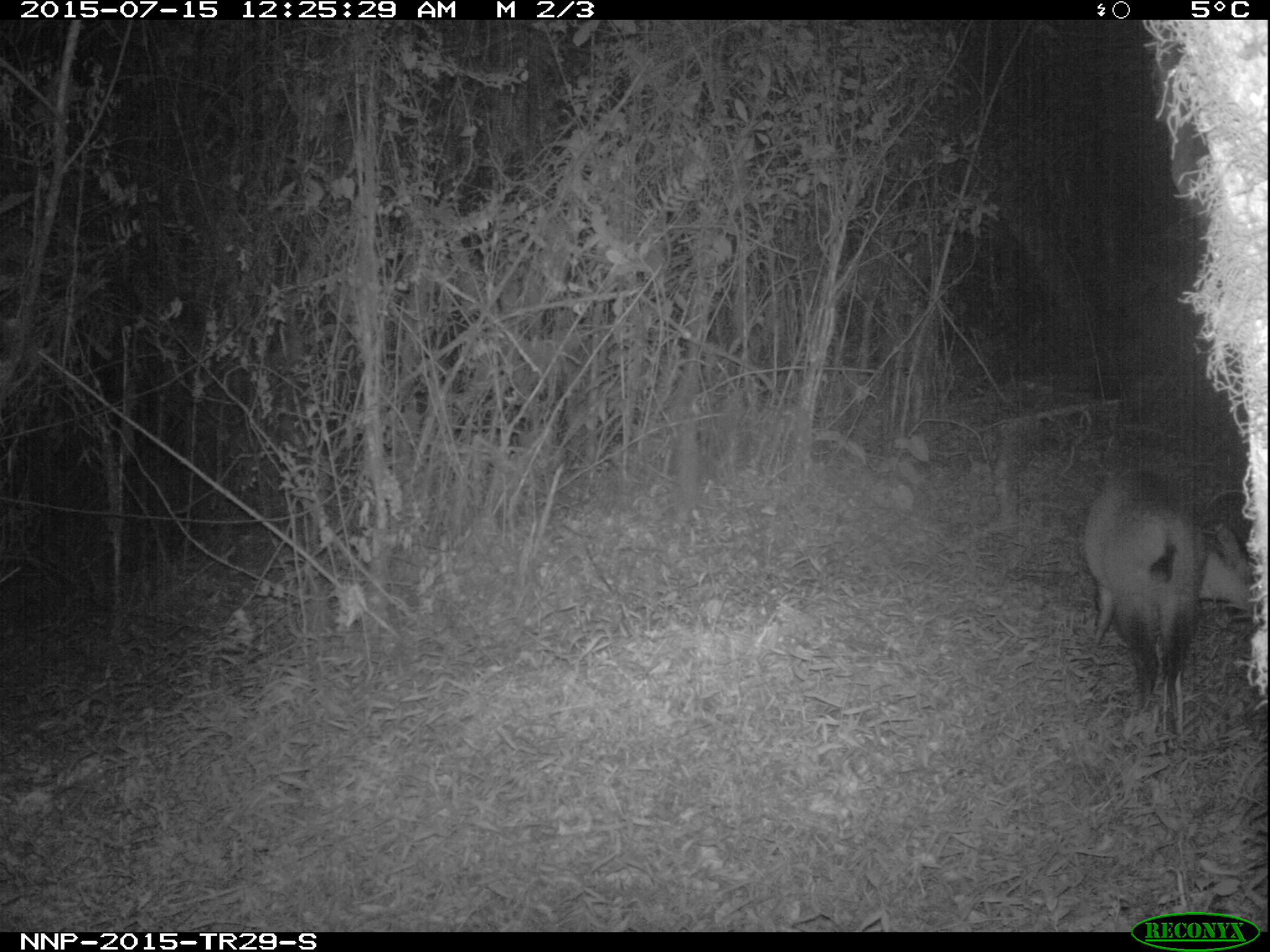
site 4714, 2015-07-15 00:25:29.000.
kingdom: Animalia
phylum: Chordata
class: Mammalia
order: Artiodactyla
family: Bovidae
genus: Cephalophus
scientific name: Cephalophus nigrifrons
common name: black-fronted duiker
Cephalophus nigrifrons (black-fronted duiker), count 1.